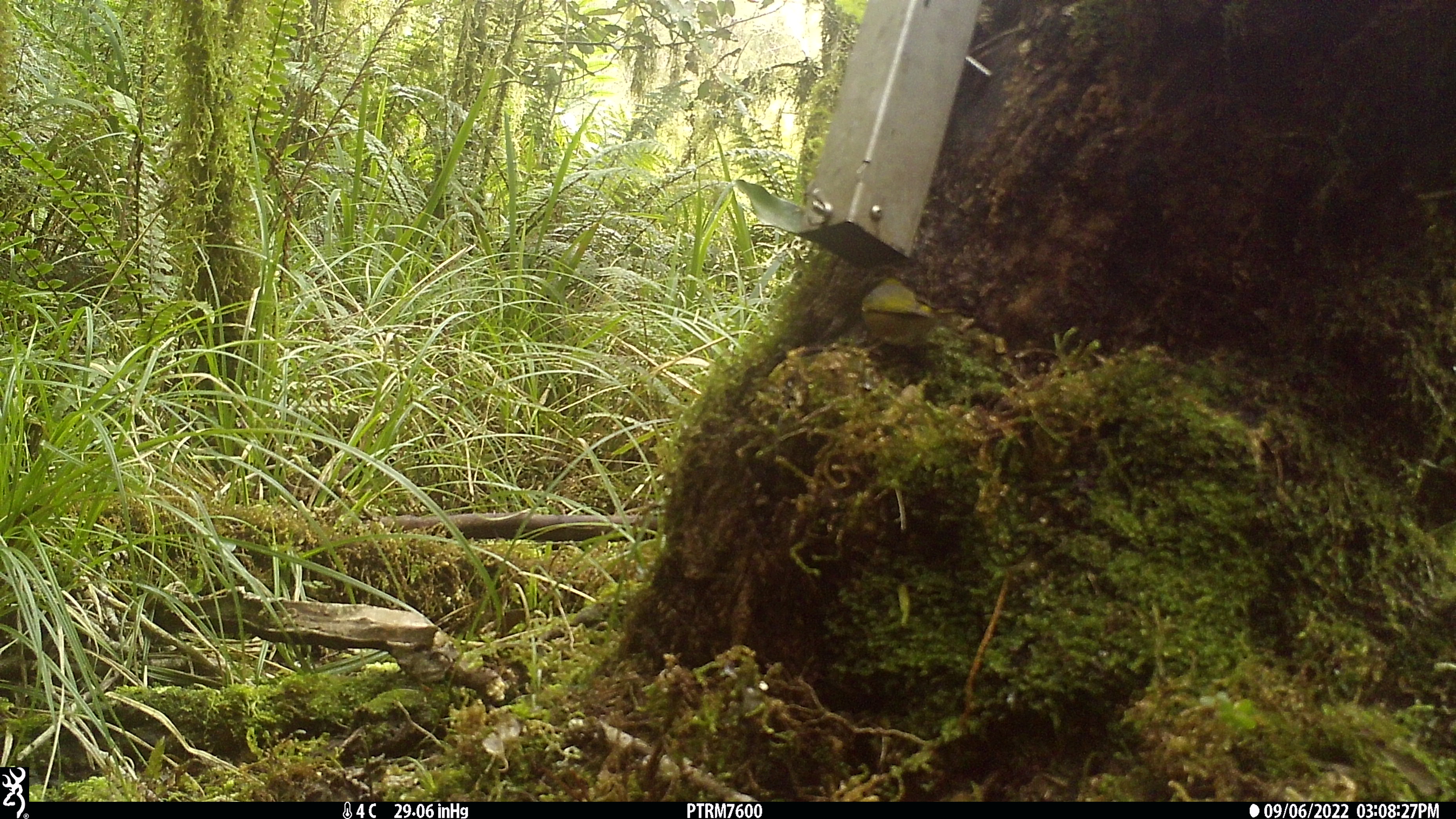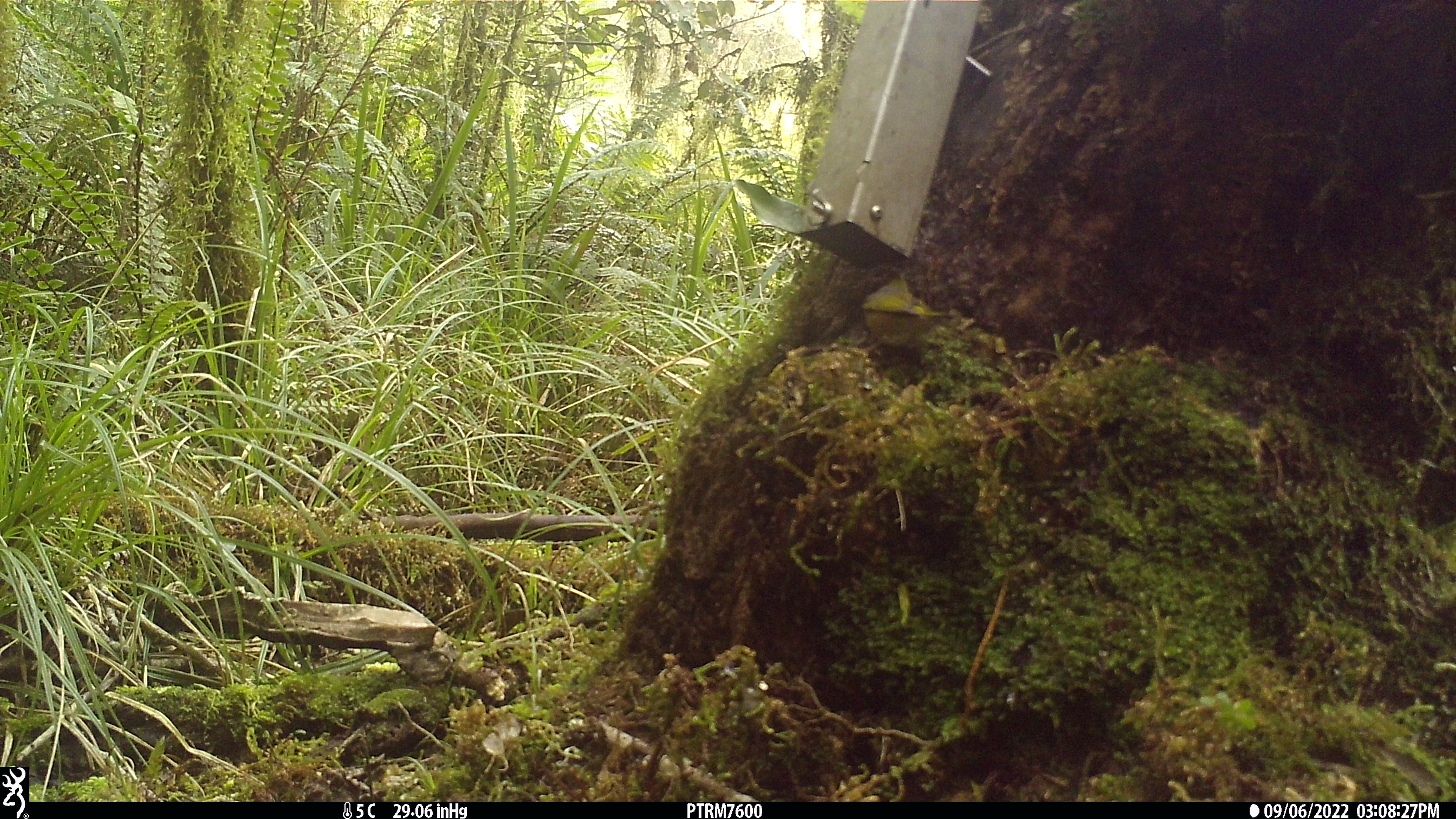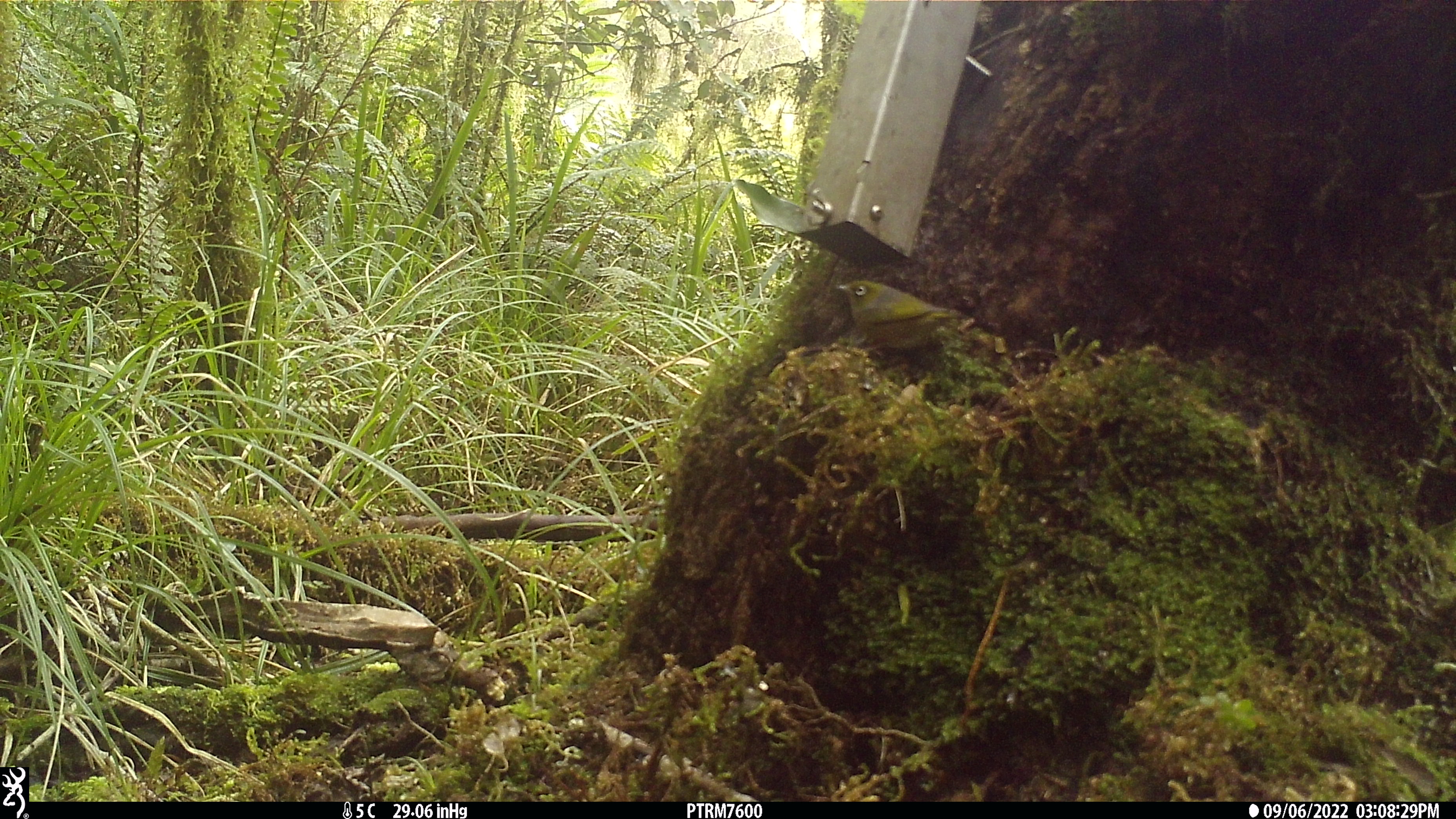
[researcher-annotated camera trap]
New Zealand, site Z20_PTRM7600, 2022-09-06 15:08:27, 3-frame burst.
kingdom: Animalia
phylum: Chordata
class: Aves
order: Passeriformes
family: Zosteropidae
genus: Zosterops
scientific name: Zosterops lateralis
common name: silvereye